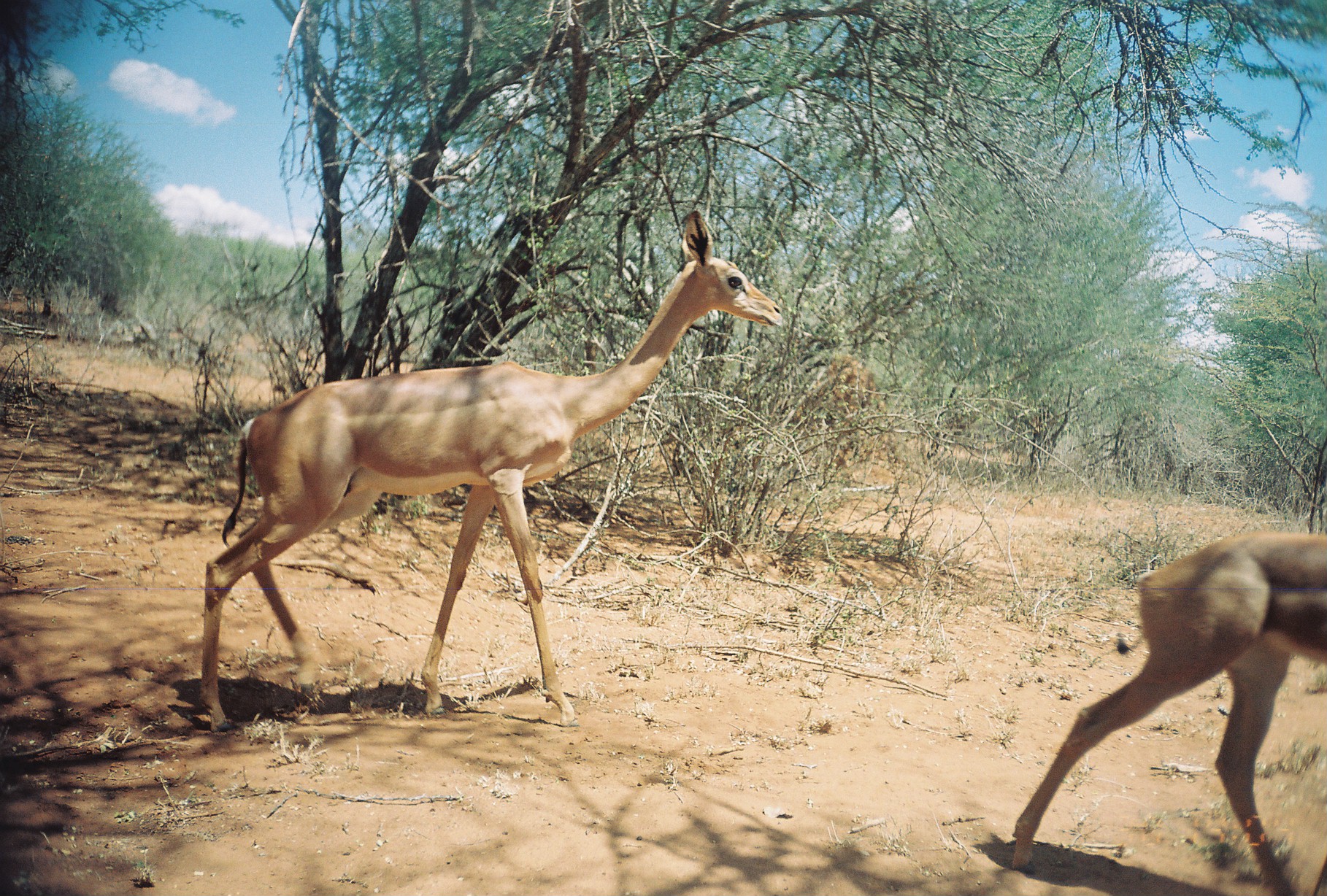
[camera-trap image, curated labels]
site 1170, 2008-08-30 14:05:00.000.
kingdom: Animalia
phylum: Chordata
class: Mammalia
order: Artiodactyla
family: Bovidae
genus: Litocranius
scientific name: Litocranius walleri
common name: gerenuk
Litocranius walleri (gerenuk), count 2.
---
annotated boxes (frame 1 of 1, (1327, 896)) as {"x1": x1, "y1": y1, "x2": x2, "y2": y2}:
litocranius walleri: {"x1": 196, "y1": 206, "x2": 783, "y2": 728}; {"x1": 1010, "y1": 530, "x2": 1327, "y2": 896}